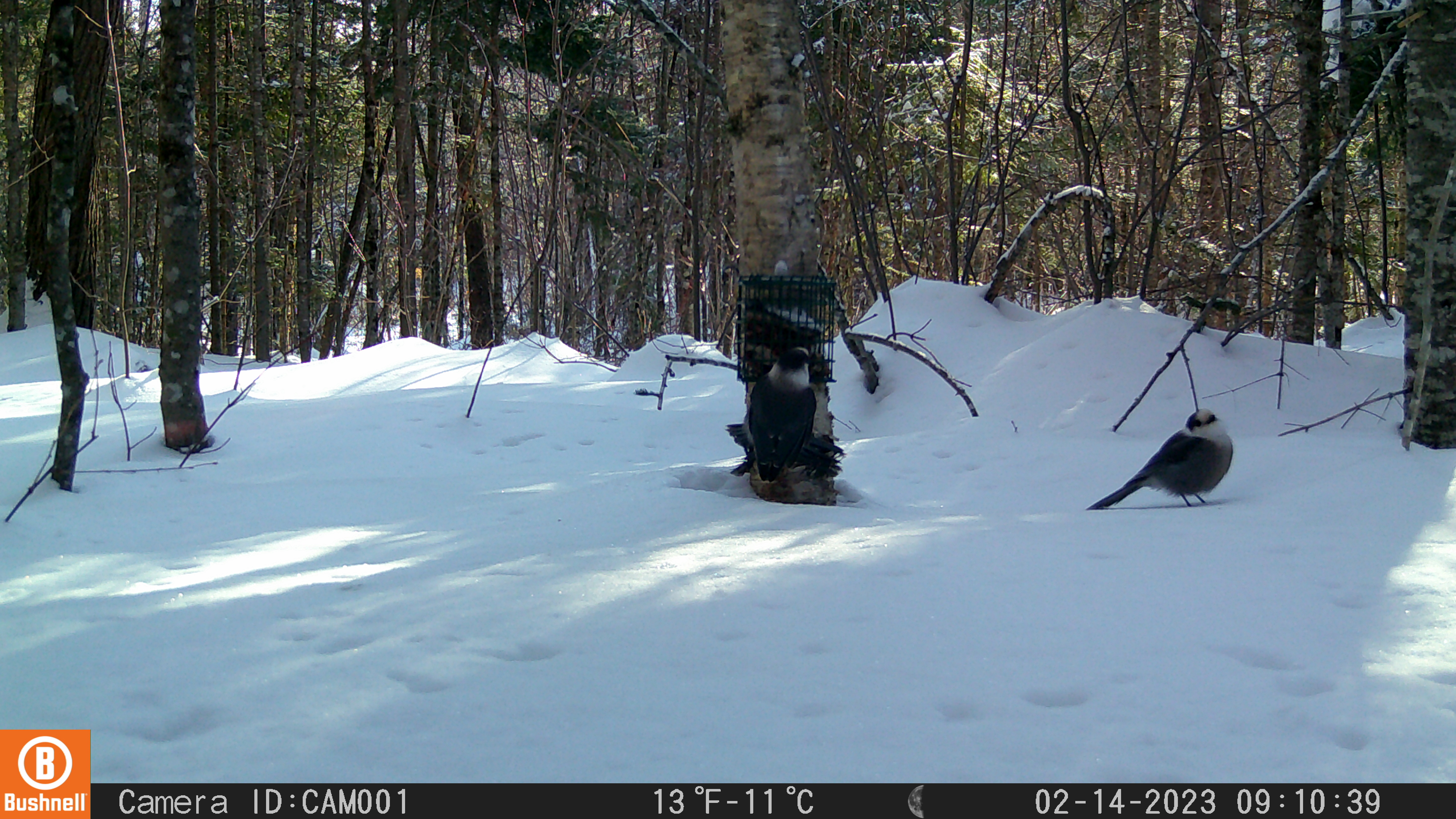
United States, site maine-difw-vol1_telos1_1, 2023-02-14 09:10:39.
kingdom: Animalia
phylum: Chordata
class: Aves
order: Passeriformes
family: Corvidae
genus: Perisoreus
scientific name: Perisoreus canadensis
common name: canada jay